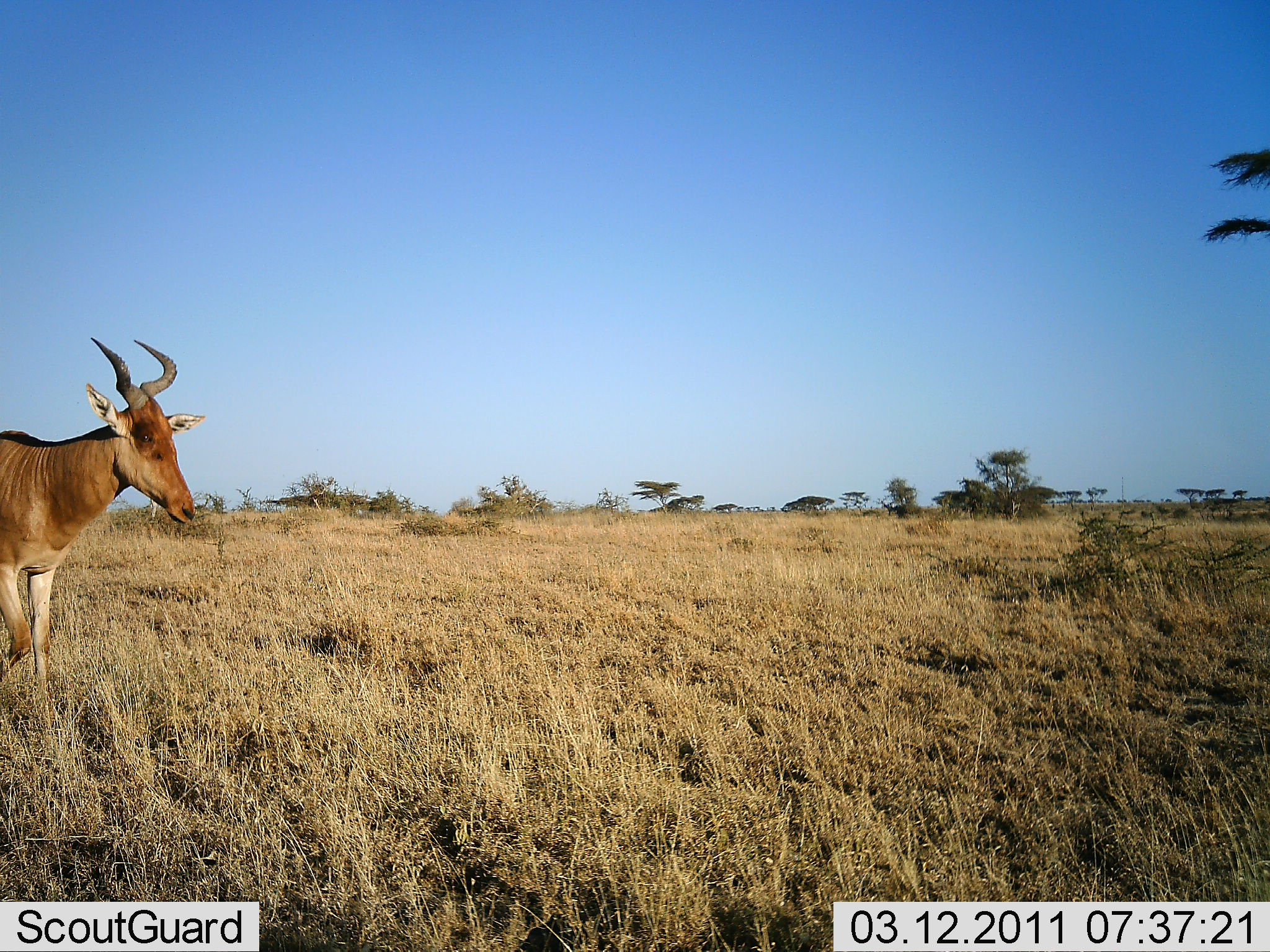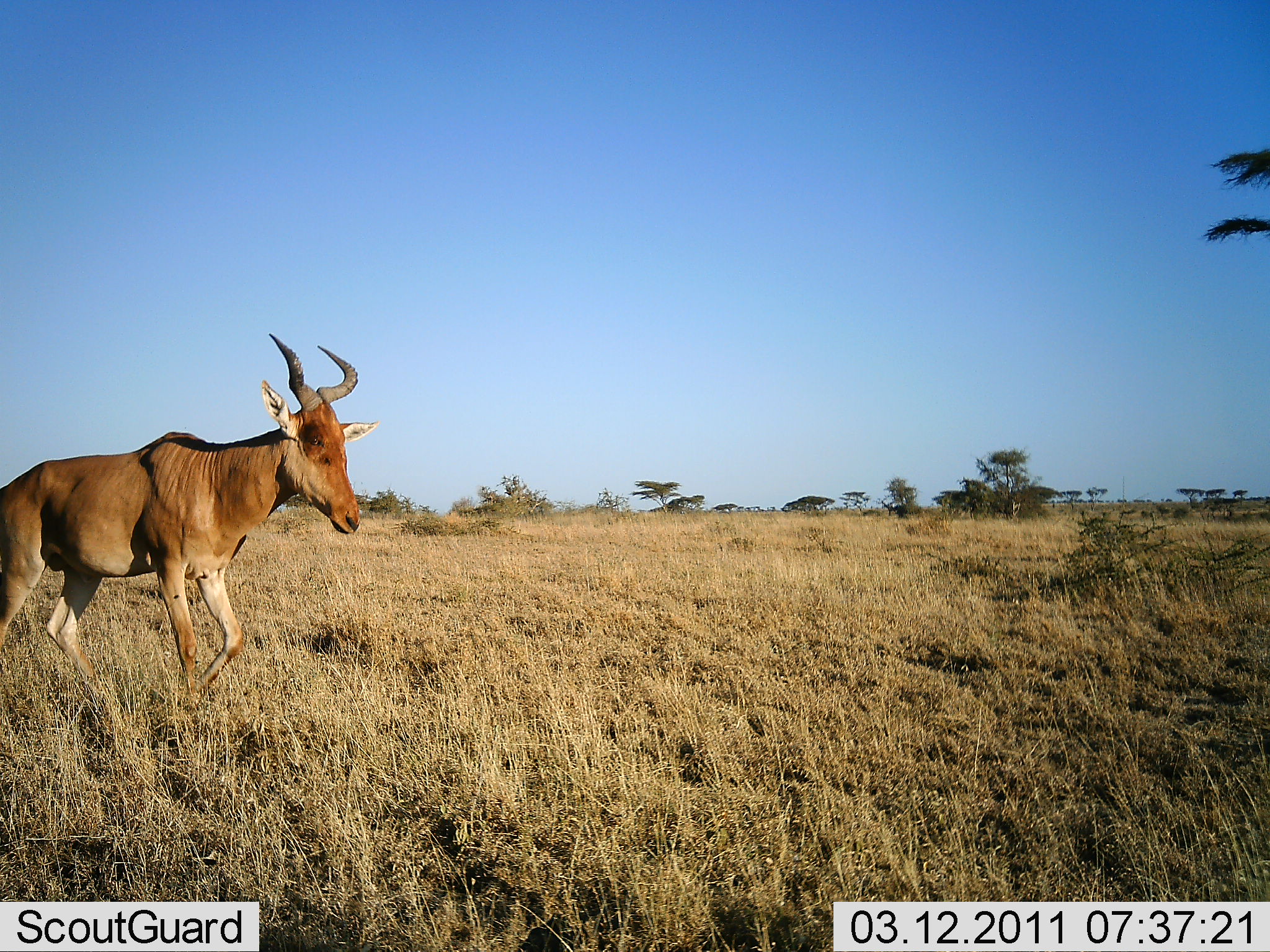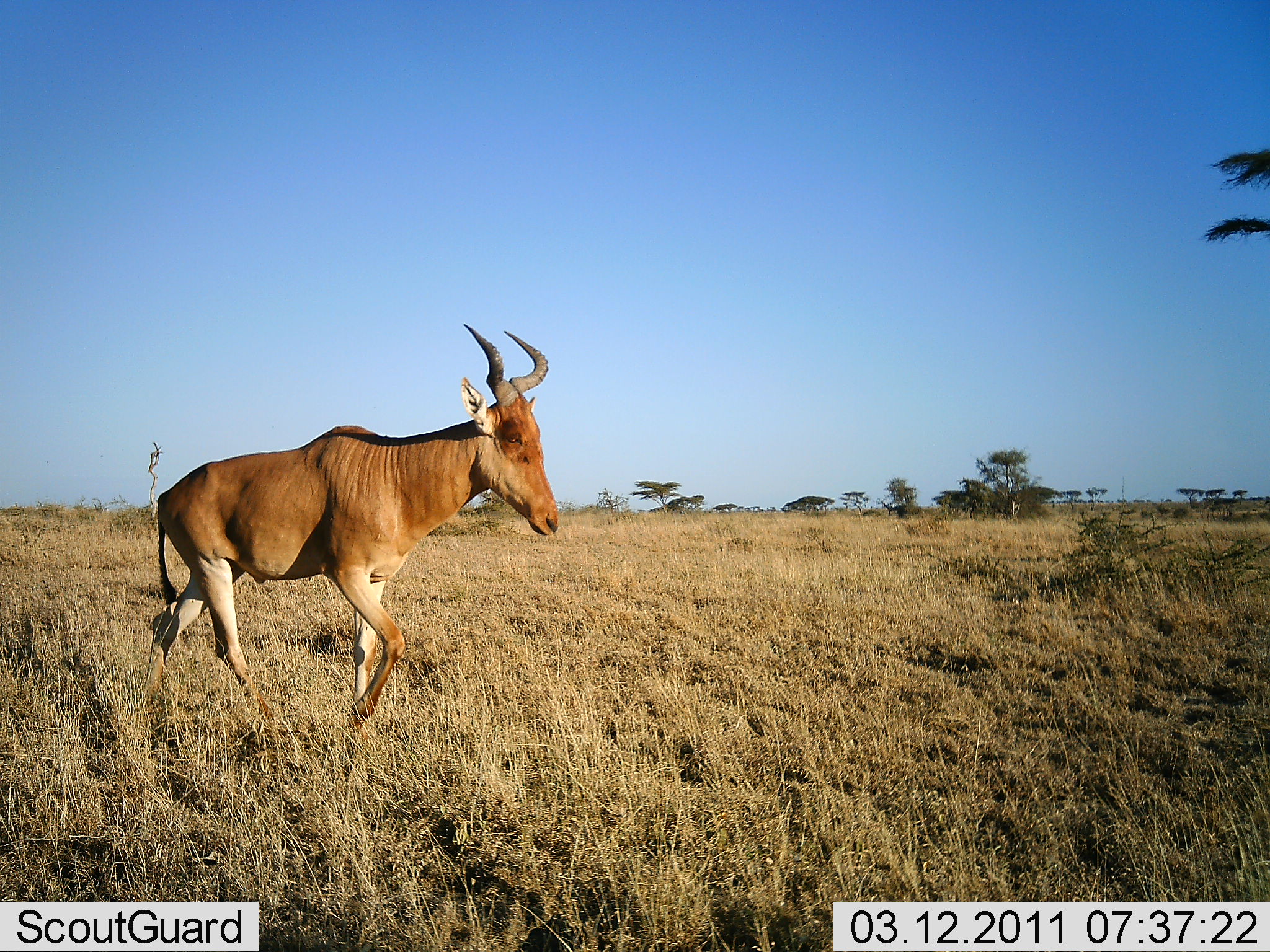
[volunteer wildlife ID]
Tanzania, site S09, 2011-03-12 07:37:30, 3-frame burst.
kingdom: Animalia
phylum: Chordata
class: Mammalia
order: Artiodactyla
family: Bovidae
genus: Alcelaphus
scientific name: Alcelaphus buselaphus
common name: hartebeest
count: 1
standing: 0%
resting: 0%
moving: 100%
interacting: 0%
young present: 0%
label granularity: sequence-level